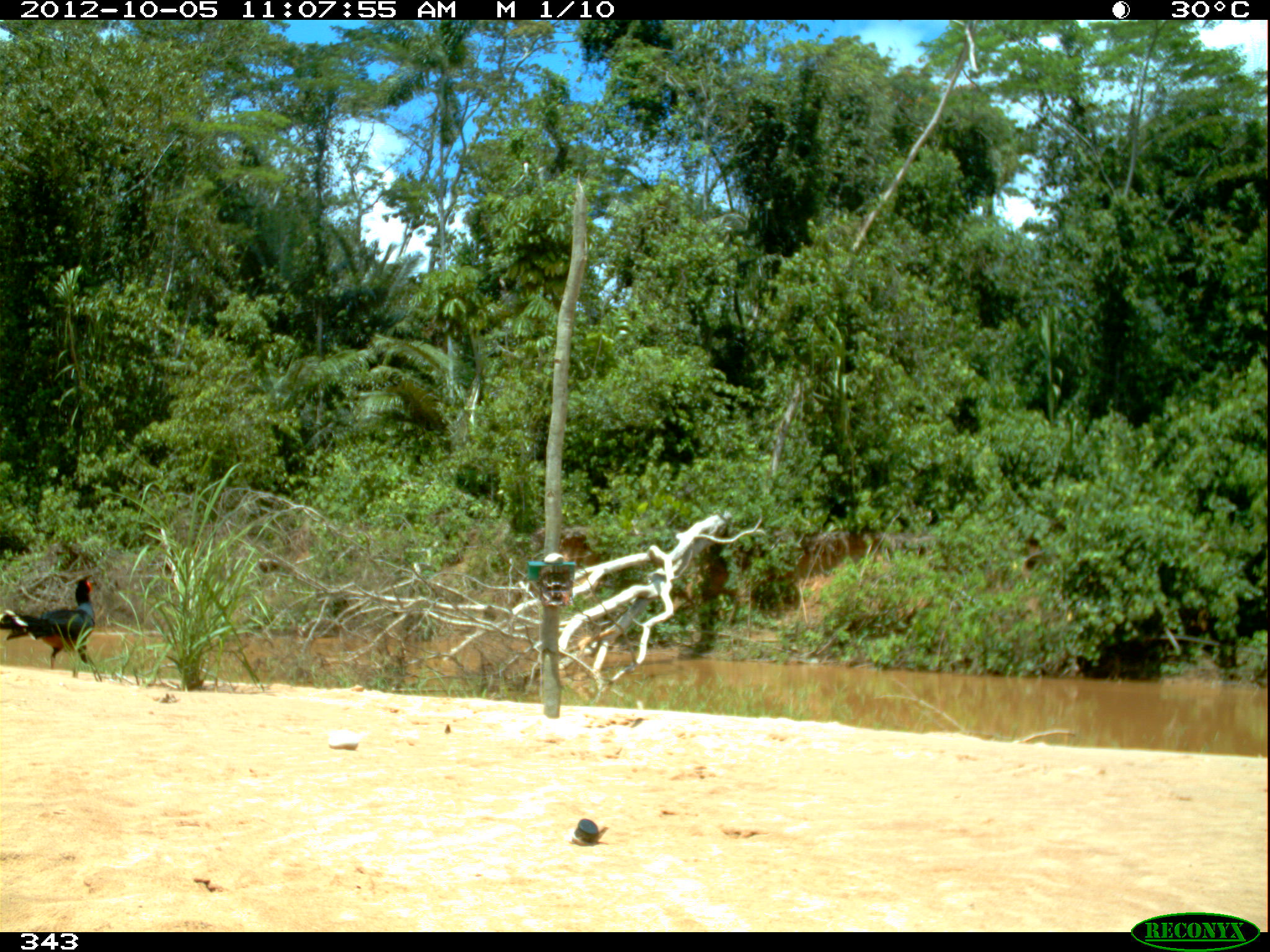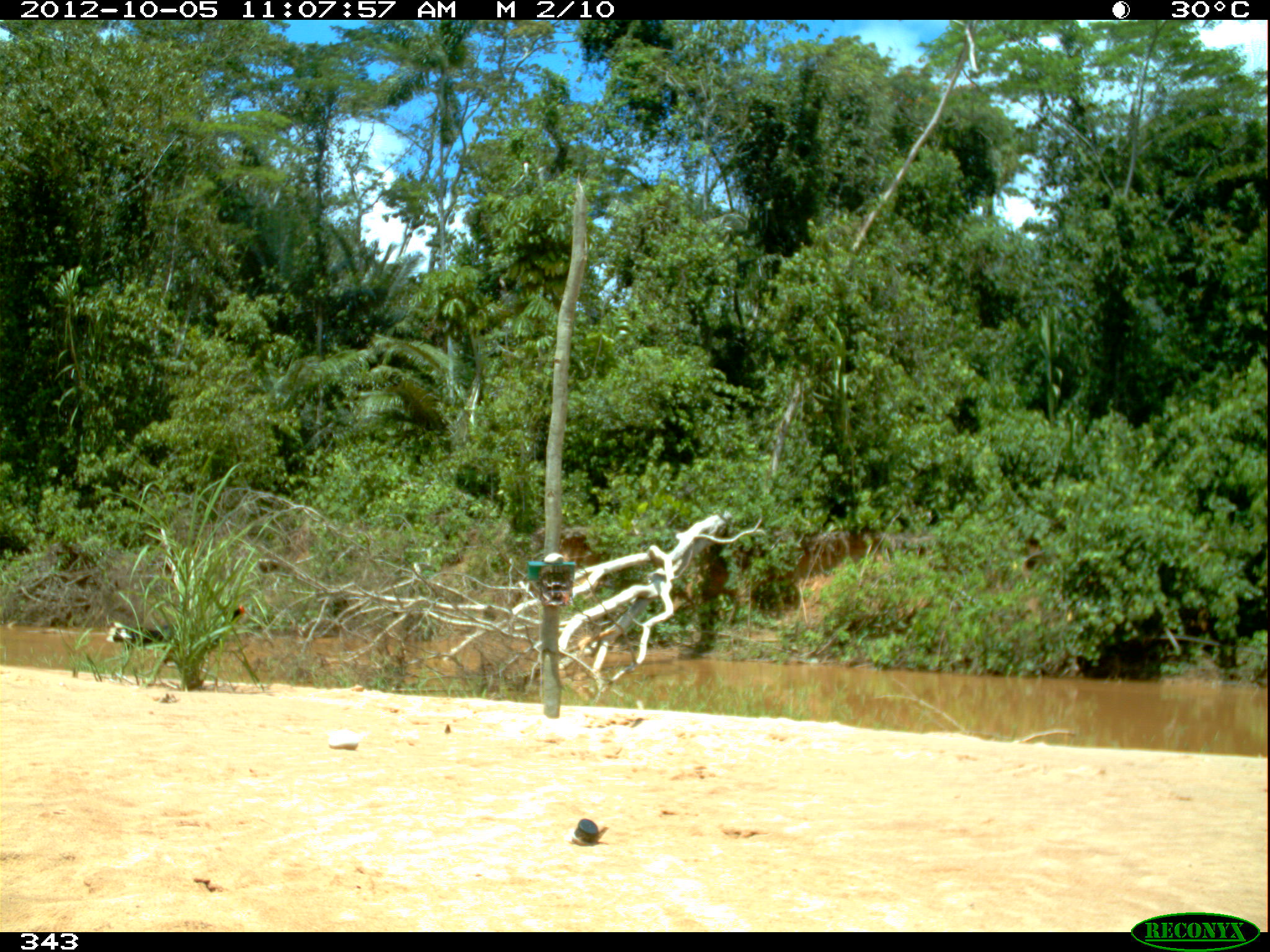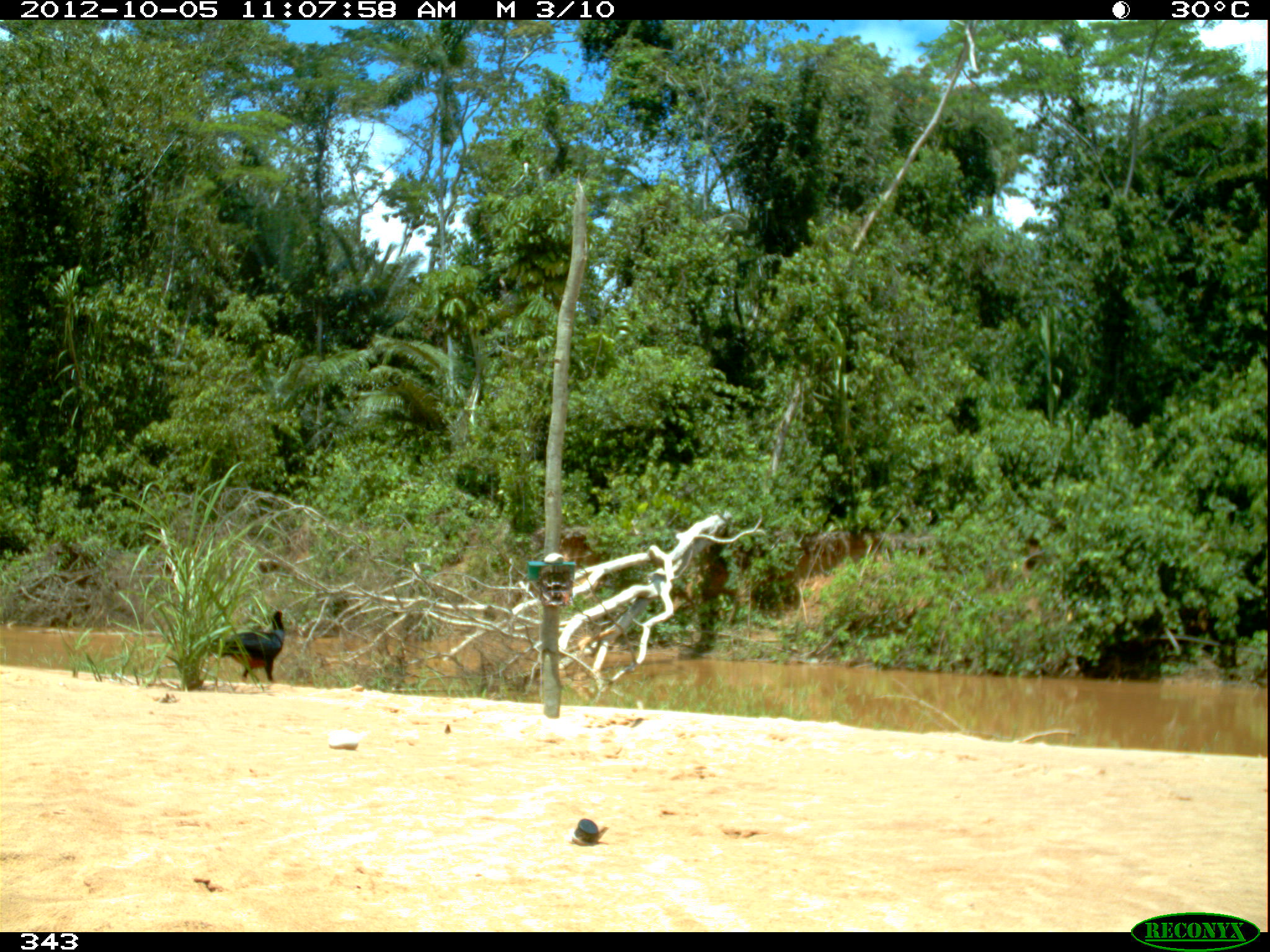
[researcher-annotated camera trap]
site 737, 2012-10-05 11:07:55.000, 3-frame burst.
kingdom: Animalia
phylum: Chordata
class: Aves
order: Galliformes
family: Cracidae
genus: Mitu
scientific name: Mitu tuberosum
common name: razor-billed curassow